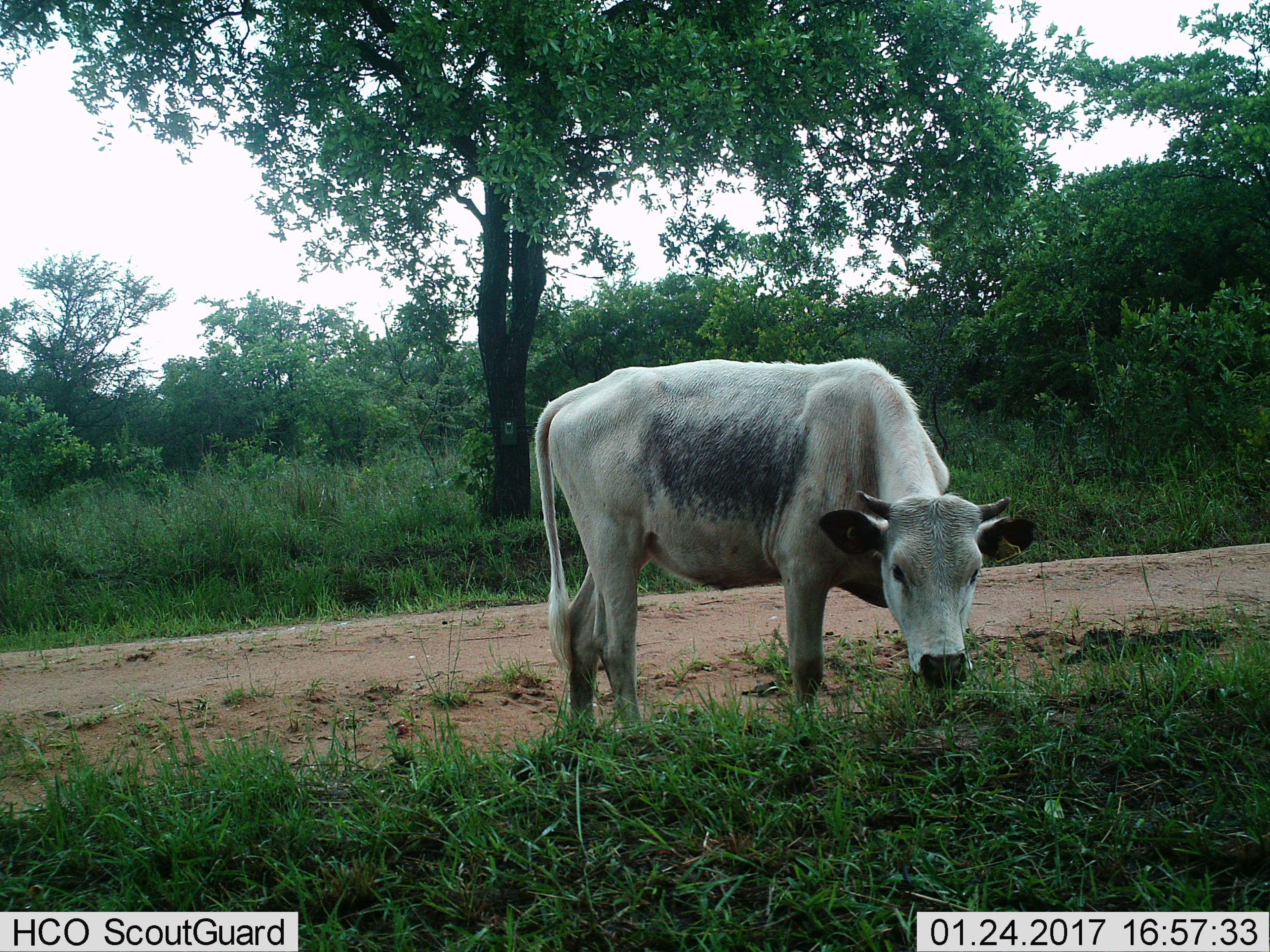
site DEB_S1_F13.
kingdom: Animalia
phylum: Chordata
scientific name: Vertebrata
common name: domestic animal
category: domesticanimal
Domesticanimal (domestic animal) (Vertebrata), count 1. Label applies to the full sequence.